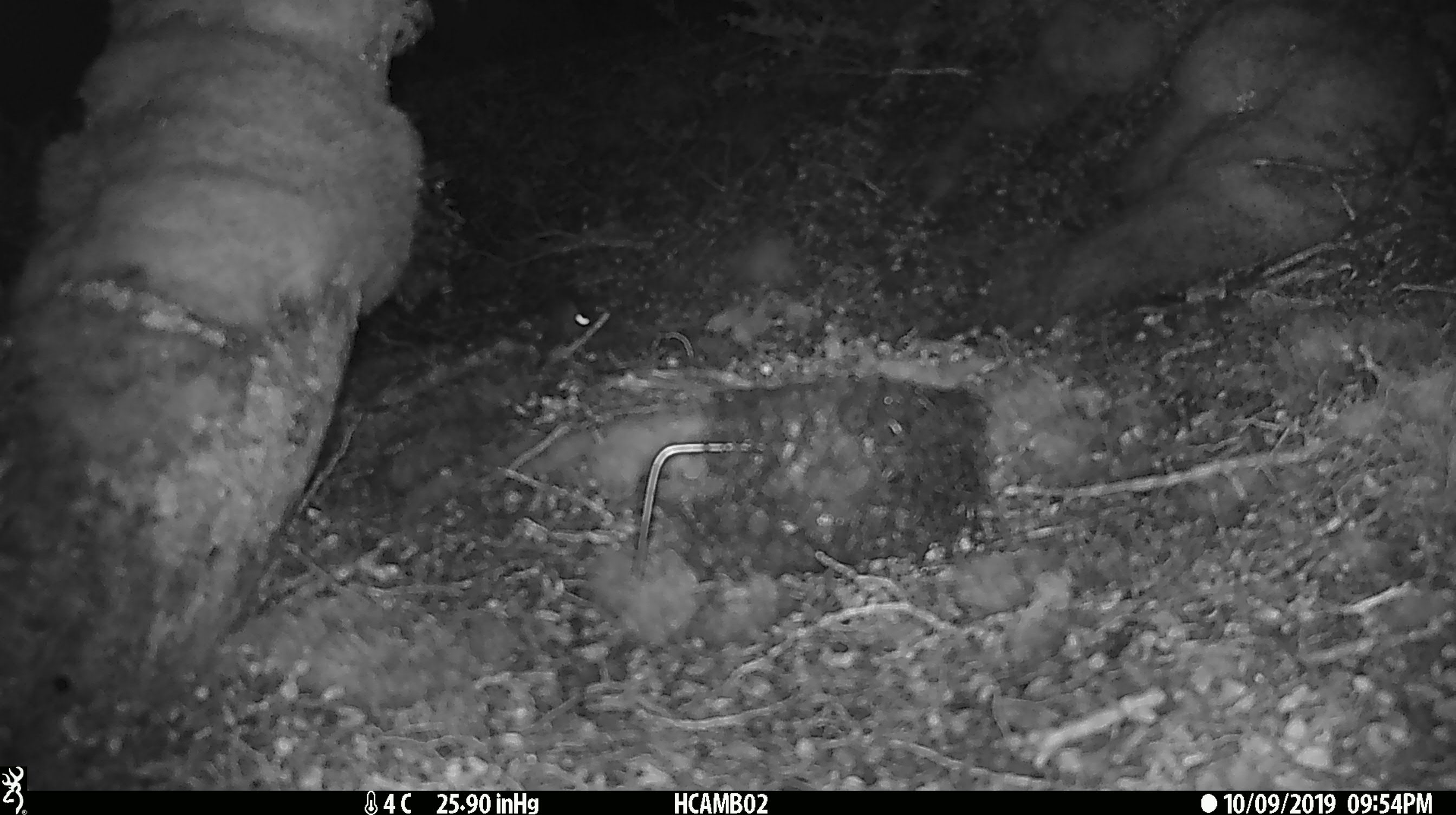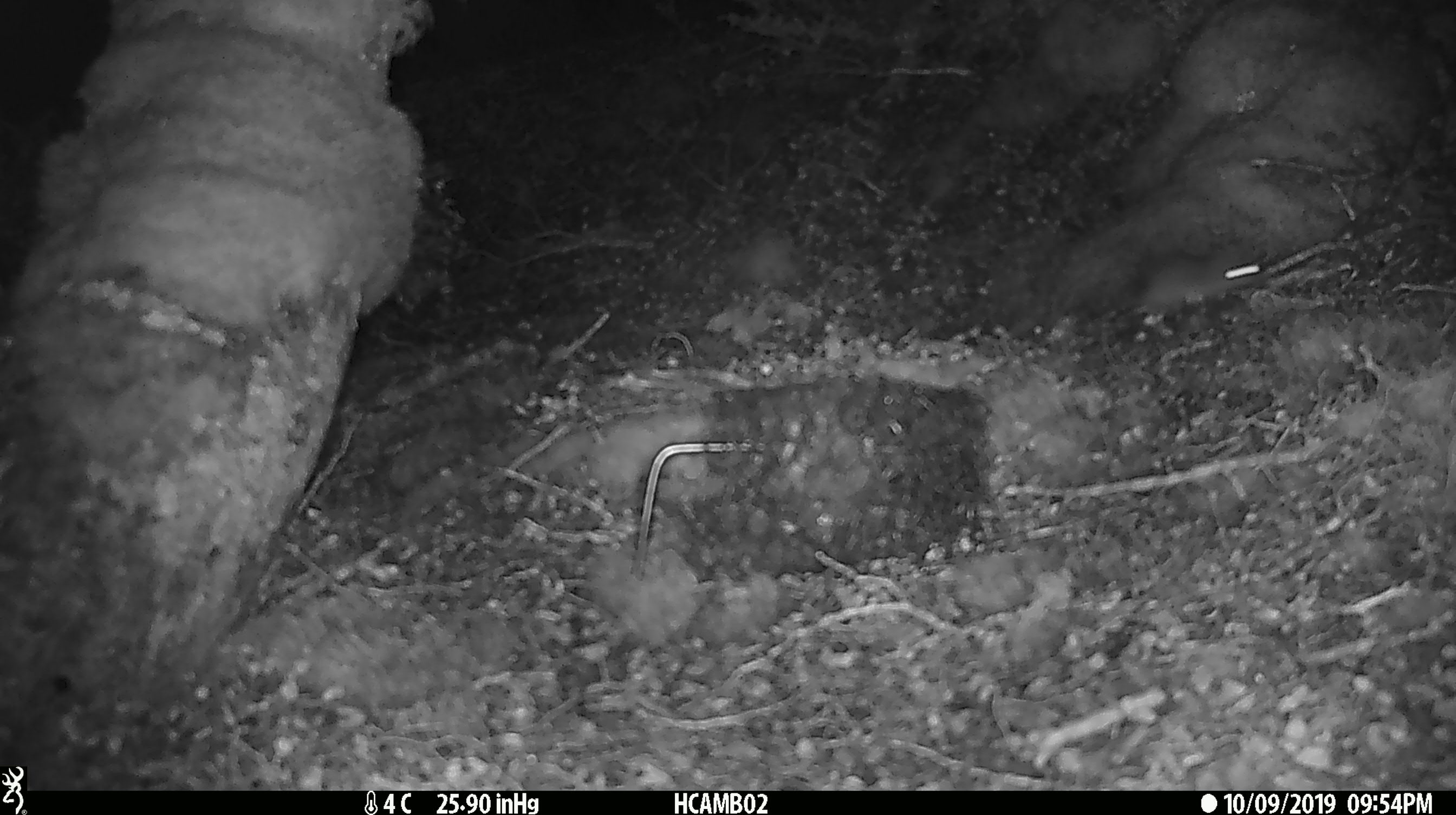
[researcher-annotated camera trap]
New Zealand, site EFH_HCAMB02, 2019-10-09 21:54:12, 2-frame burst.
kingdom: Animalia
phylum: Chordata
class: Mammalia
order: Rodentia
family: Muridae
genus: Mus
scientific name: Mus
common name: mouse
Mouse (Mus).